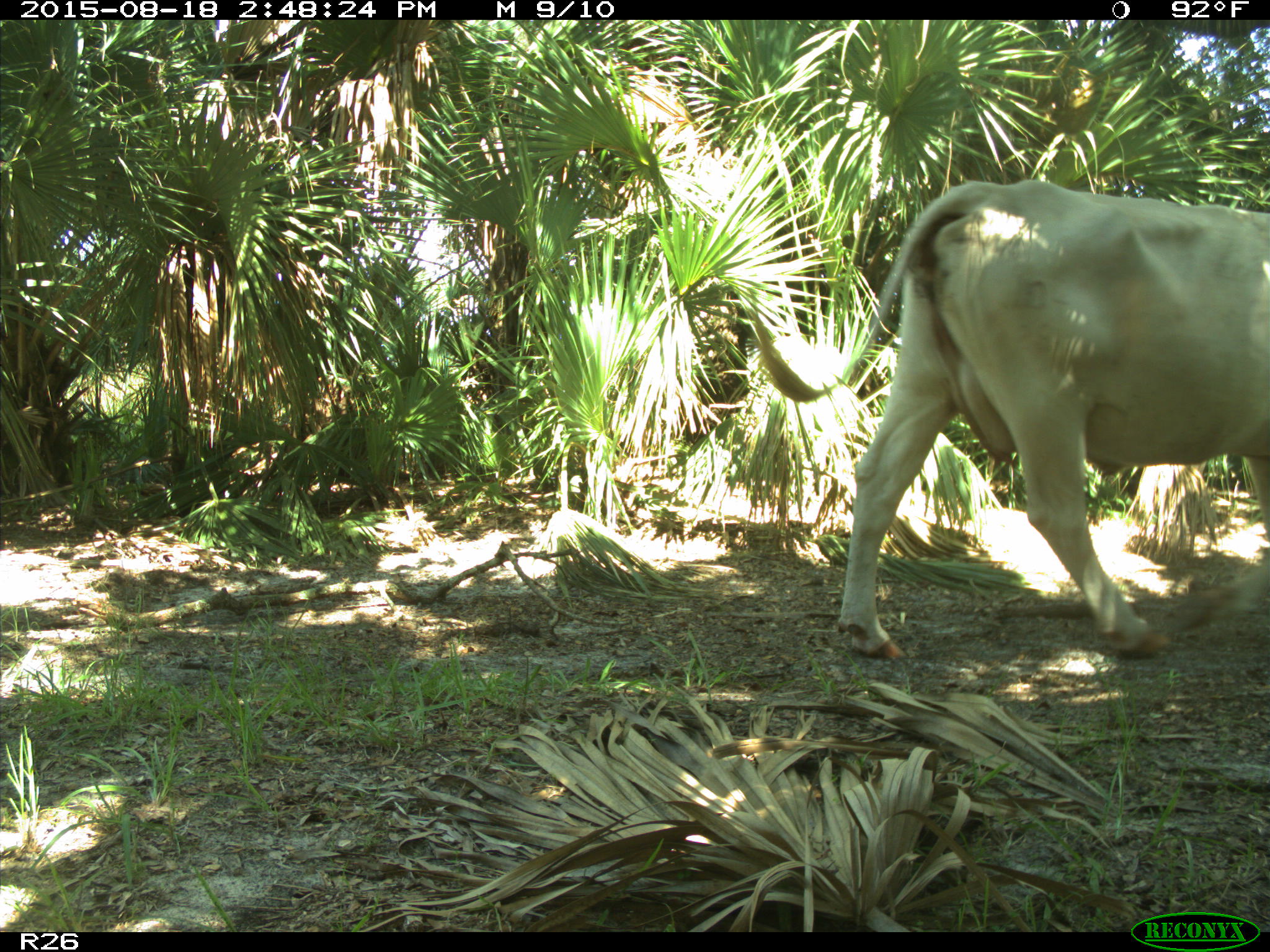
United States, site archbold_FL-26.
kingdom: Animalia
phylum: Chordata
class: Mammalia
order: Artiodactyla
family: Bovidae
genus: Bos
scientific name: Bos taurus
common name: domestic cow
Bos taurus (domestic cow).